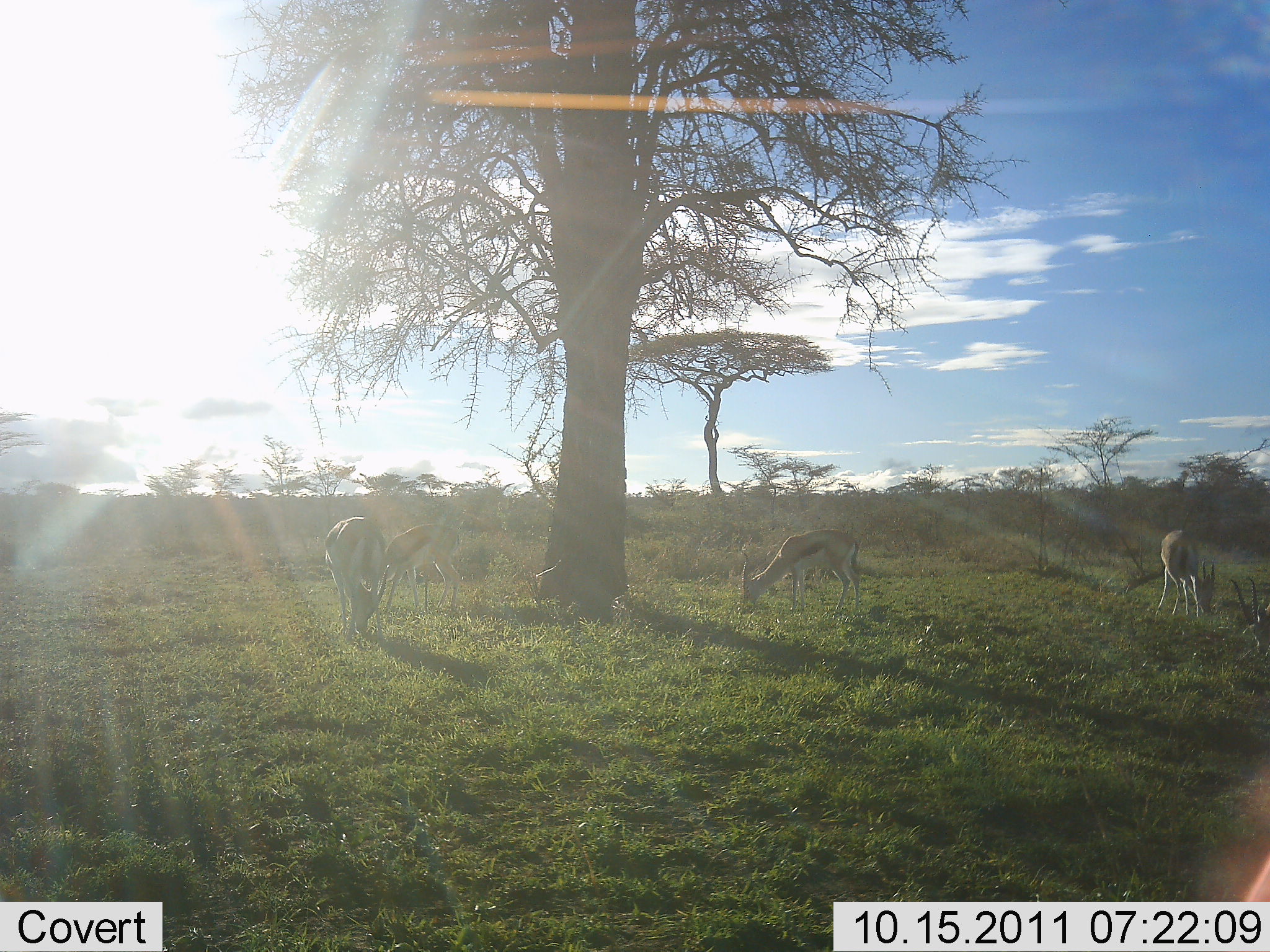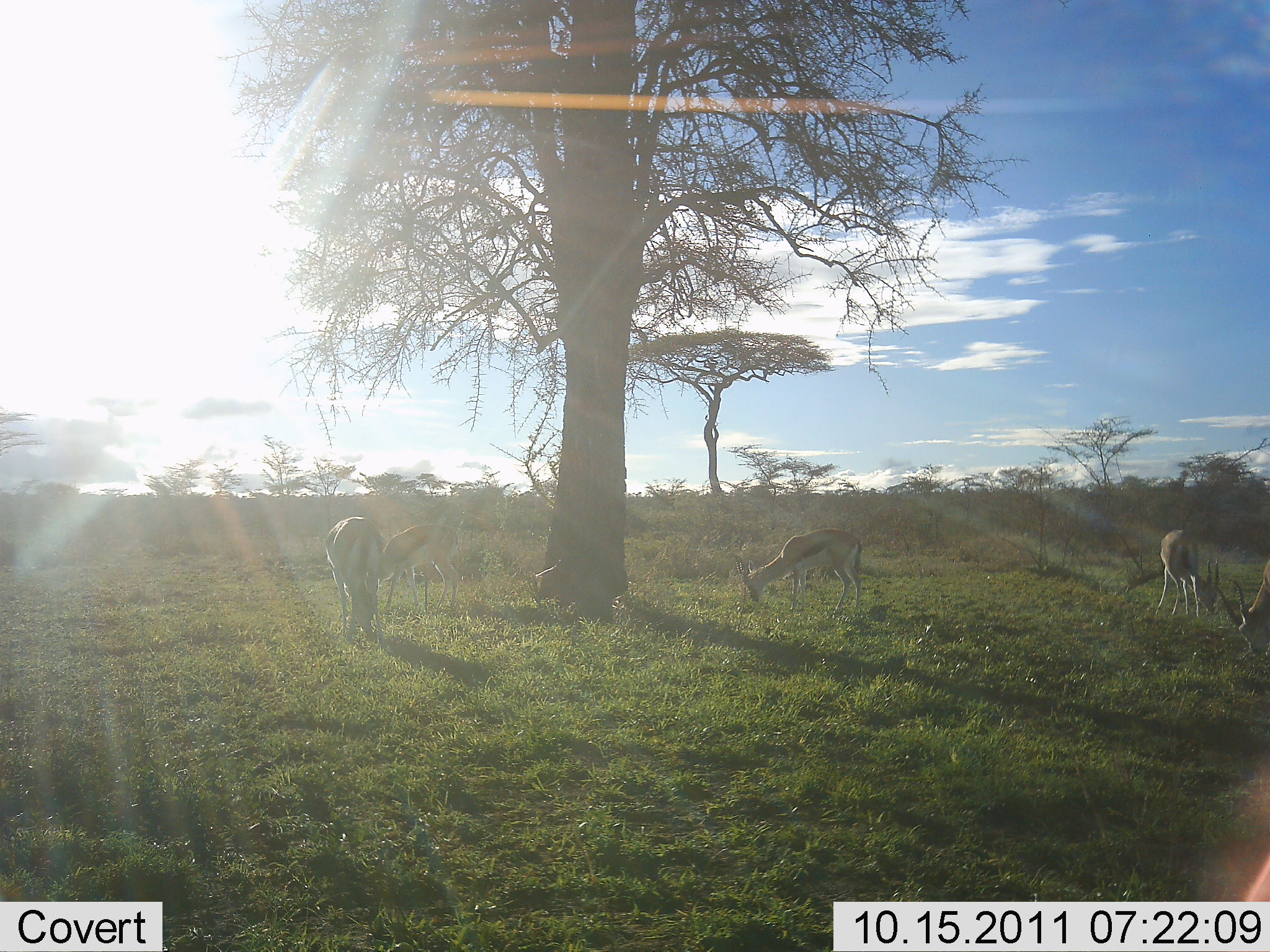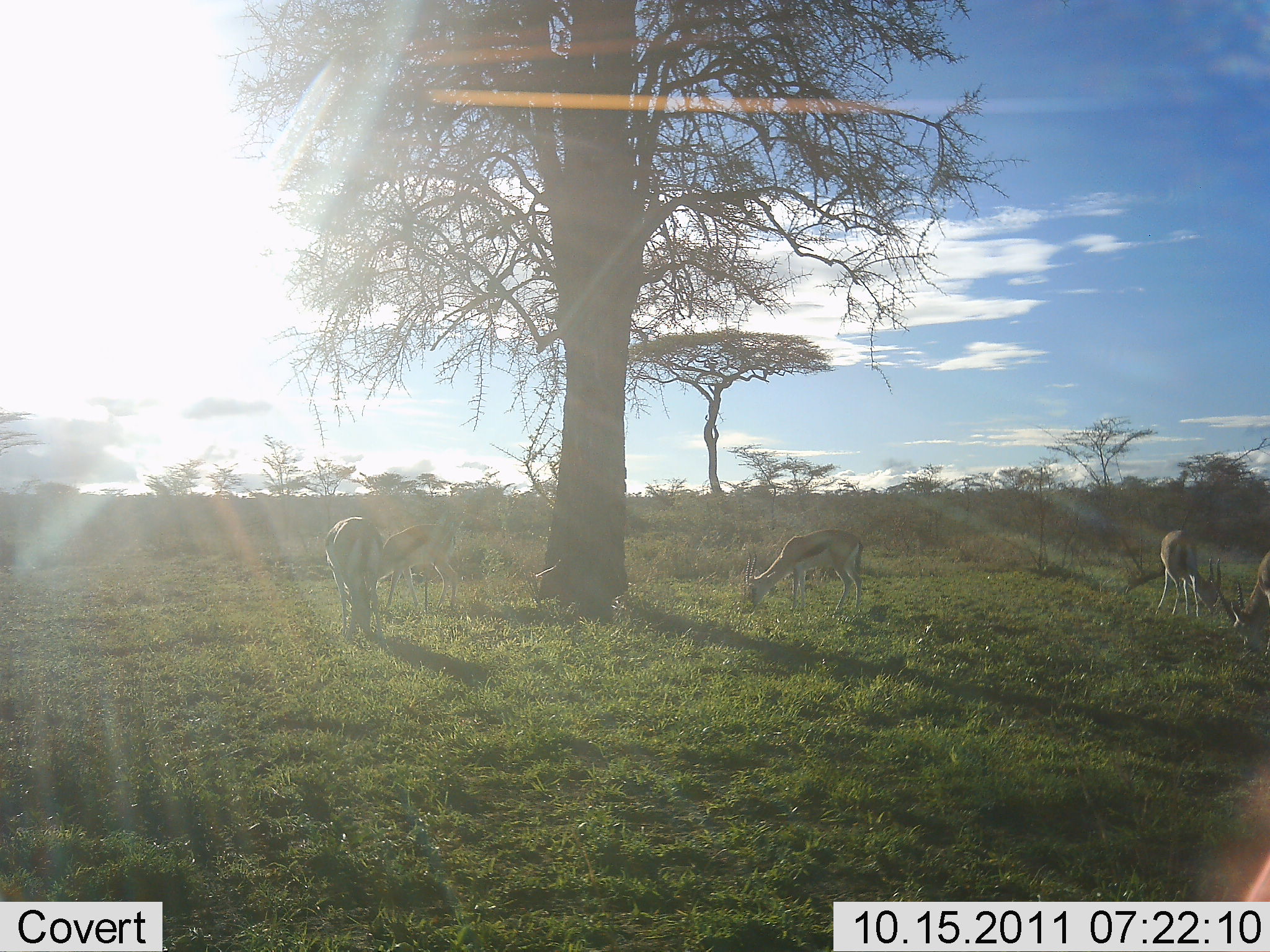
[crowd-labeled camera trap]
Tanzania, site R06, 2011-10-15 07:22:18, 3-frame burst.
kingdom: Animalia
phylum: Chordata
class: Mammalia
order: Artiodactyla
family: Bovidae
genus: Eudorcas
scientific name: Eudorcas thomsonii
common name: thomson's gazelle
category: gazellethomsons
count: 5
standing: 21%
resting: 0%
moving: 0%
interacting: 0%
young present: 0%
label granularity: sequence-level